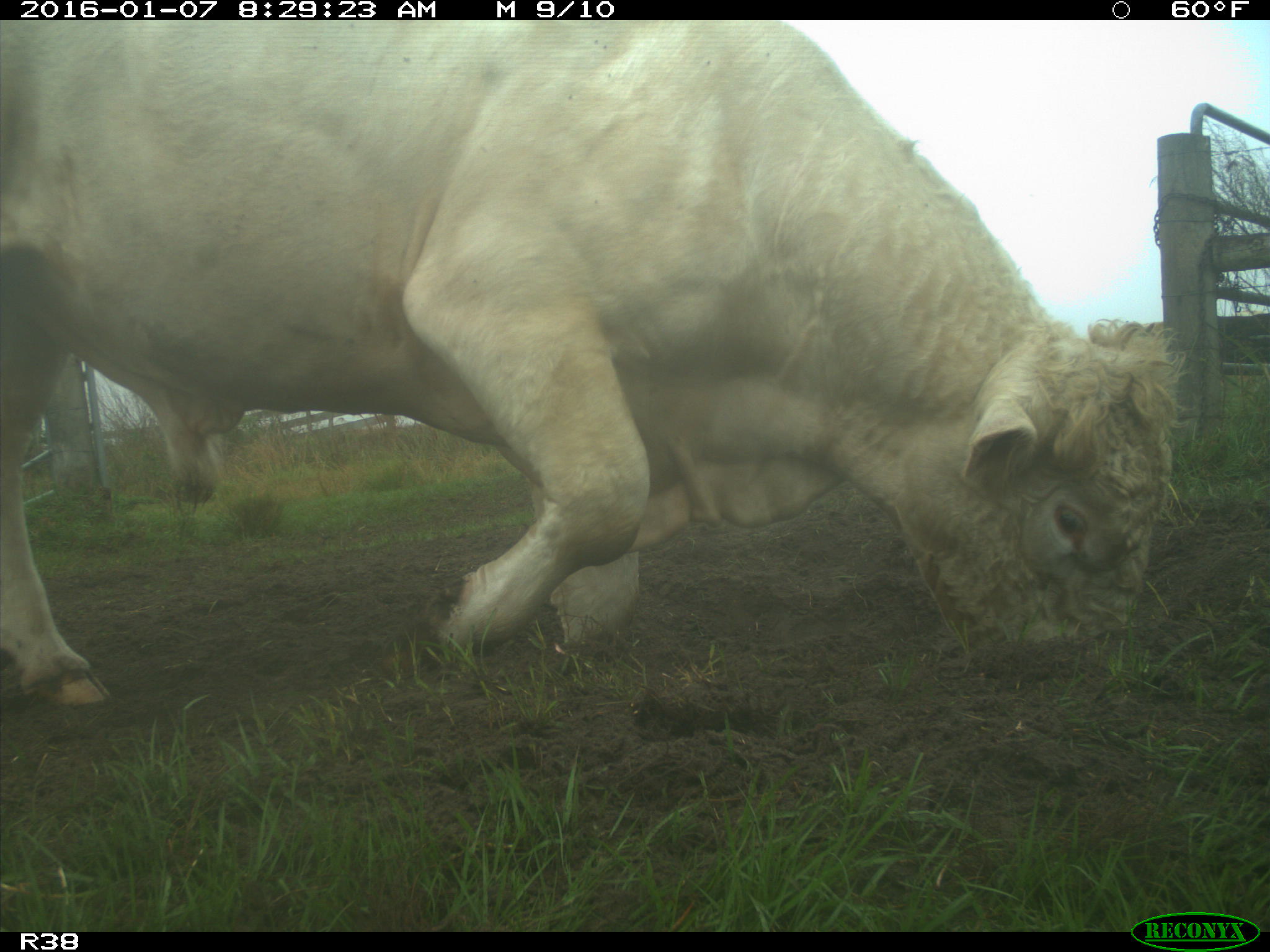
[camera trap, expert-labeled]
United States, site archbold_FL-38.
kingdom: Animalia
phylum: Chordata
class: Mammalia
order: Artiodactyla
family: Bovidae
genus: Bos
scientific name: Bos taurus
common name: domestic cow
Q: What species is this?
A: Bos taurus (domestic cow).